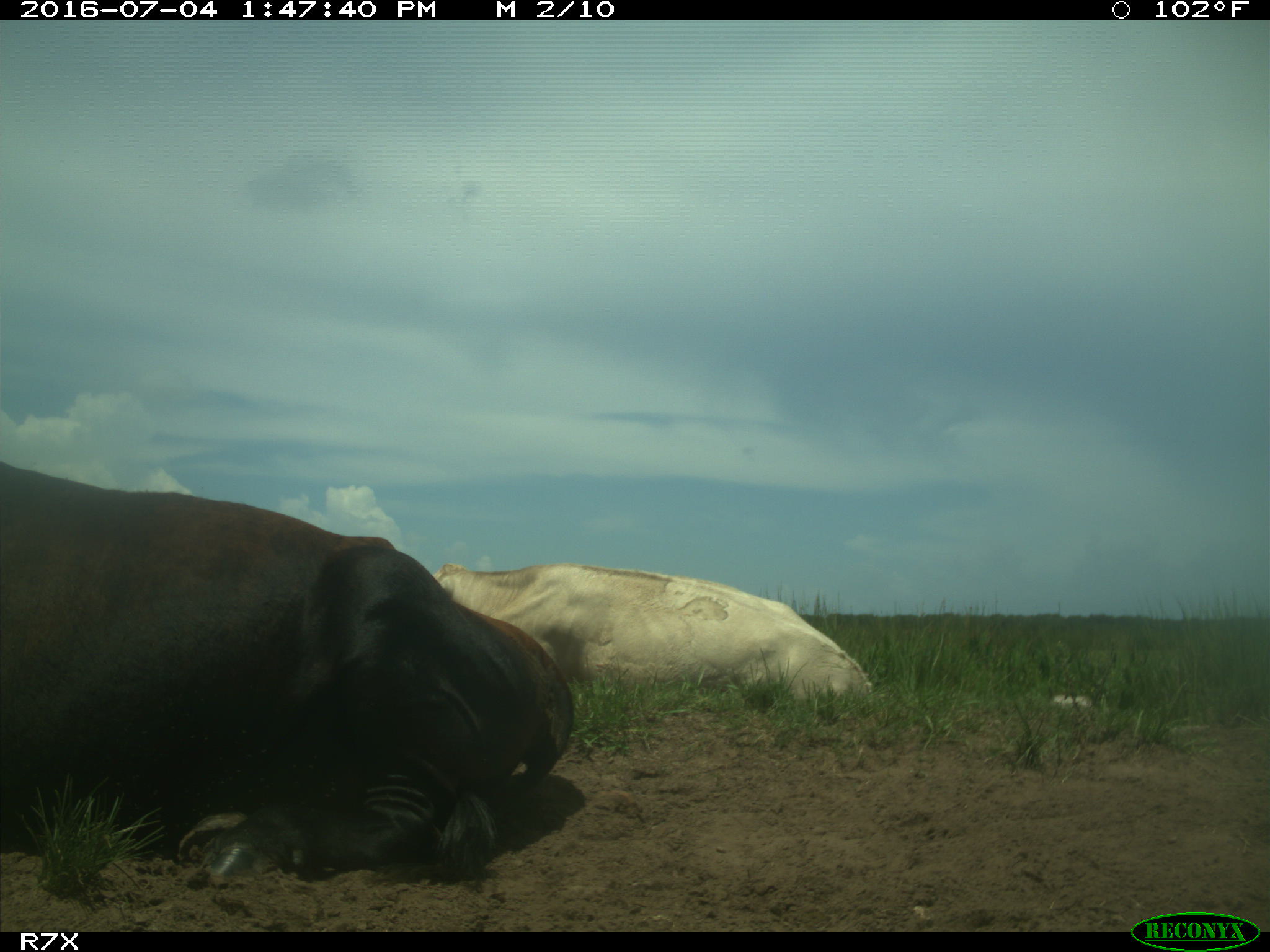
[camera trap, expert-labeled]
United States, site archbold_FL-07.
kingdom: Animalia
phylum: Chordata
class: Mammalia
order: Artiodactyla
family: Bovidae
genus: Bos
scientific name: Bos taurus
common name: domestic cow